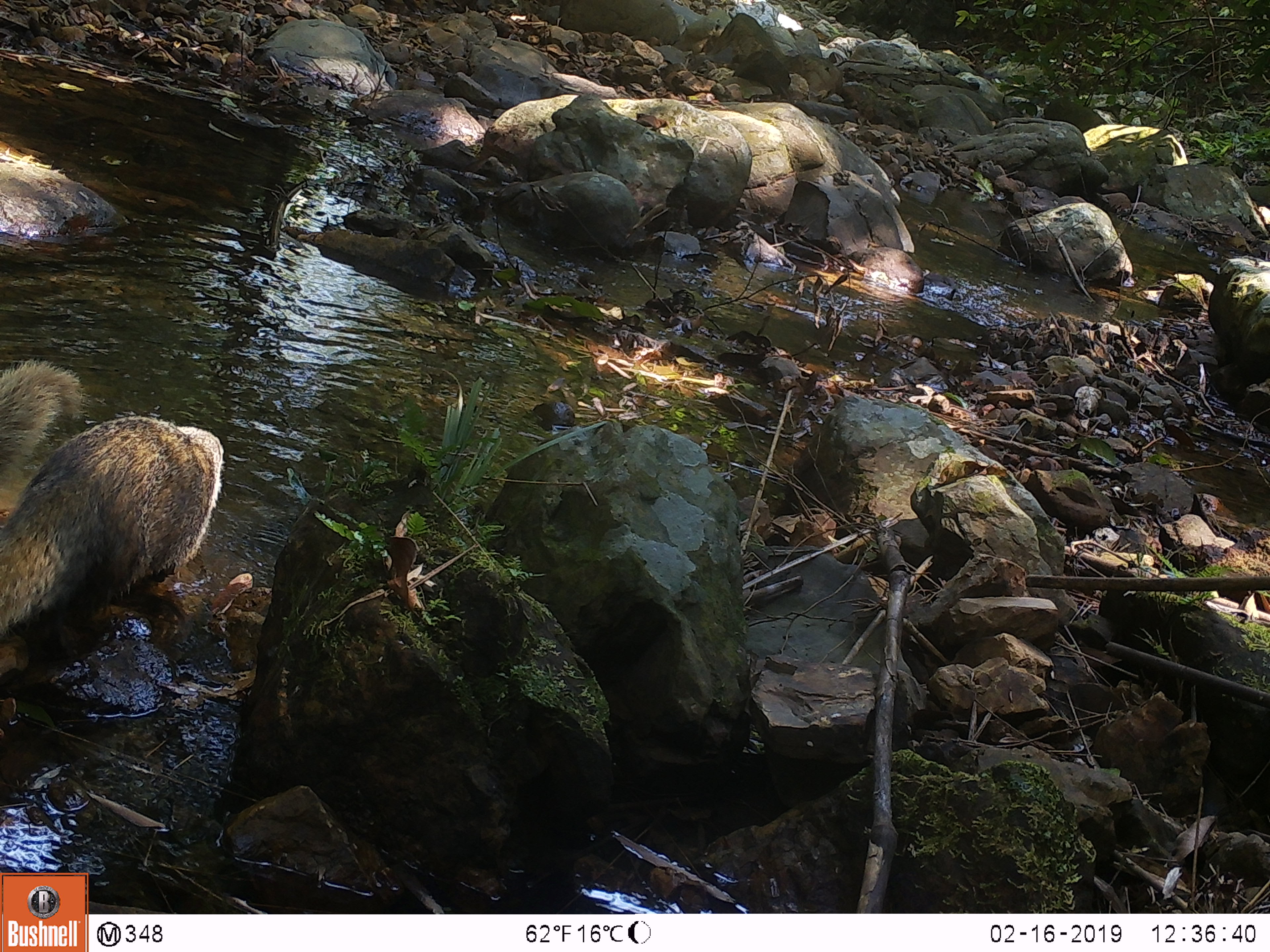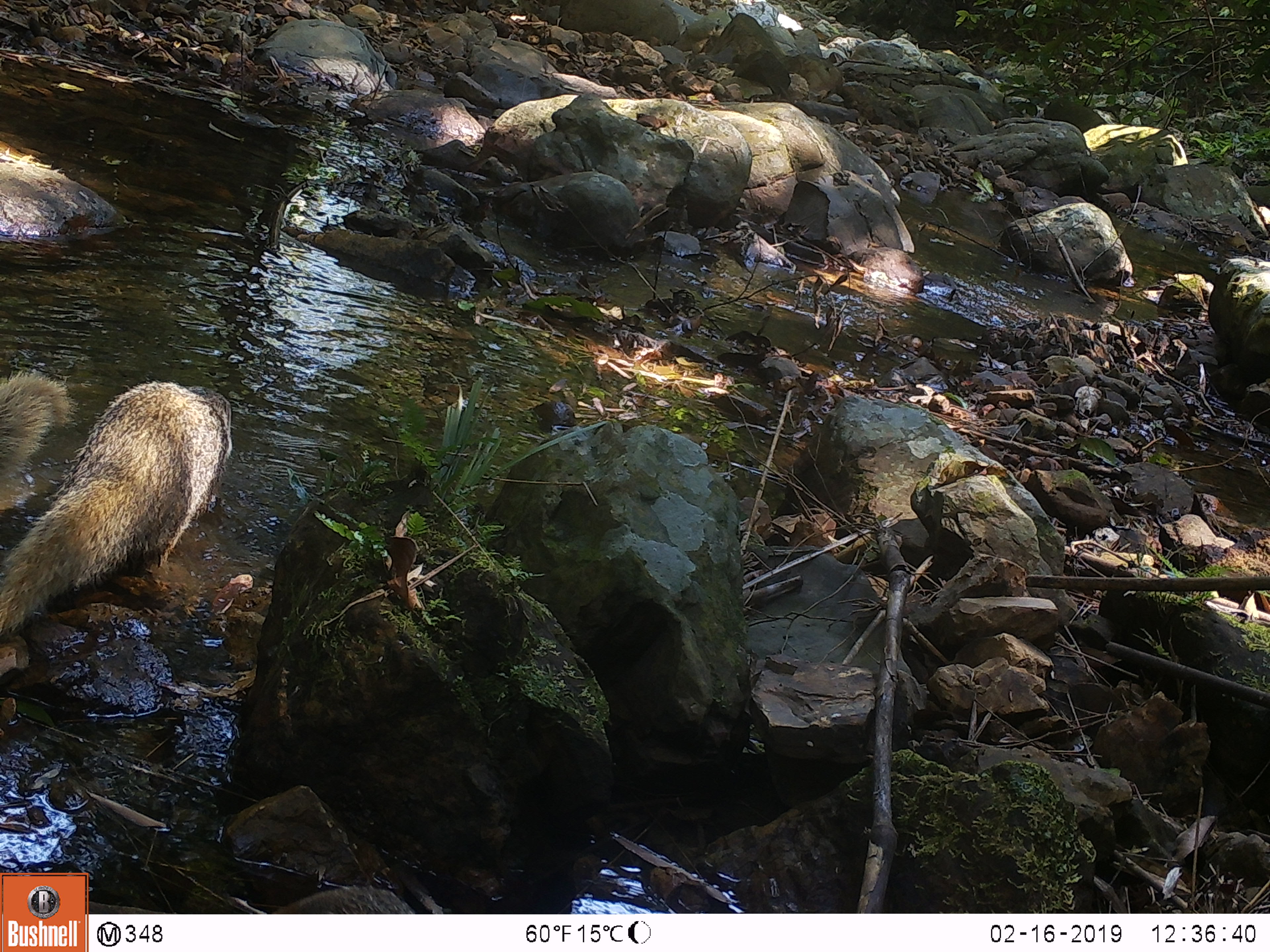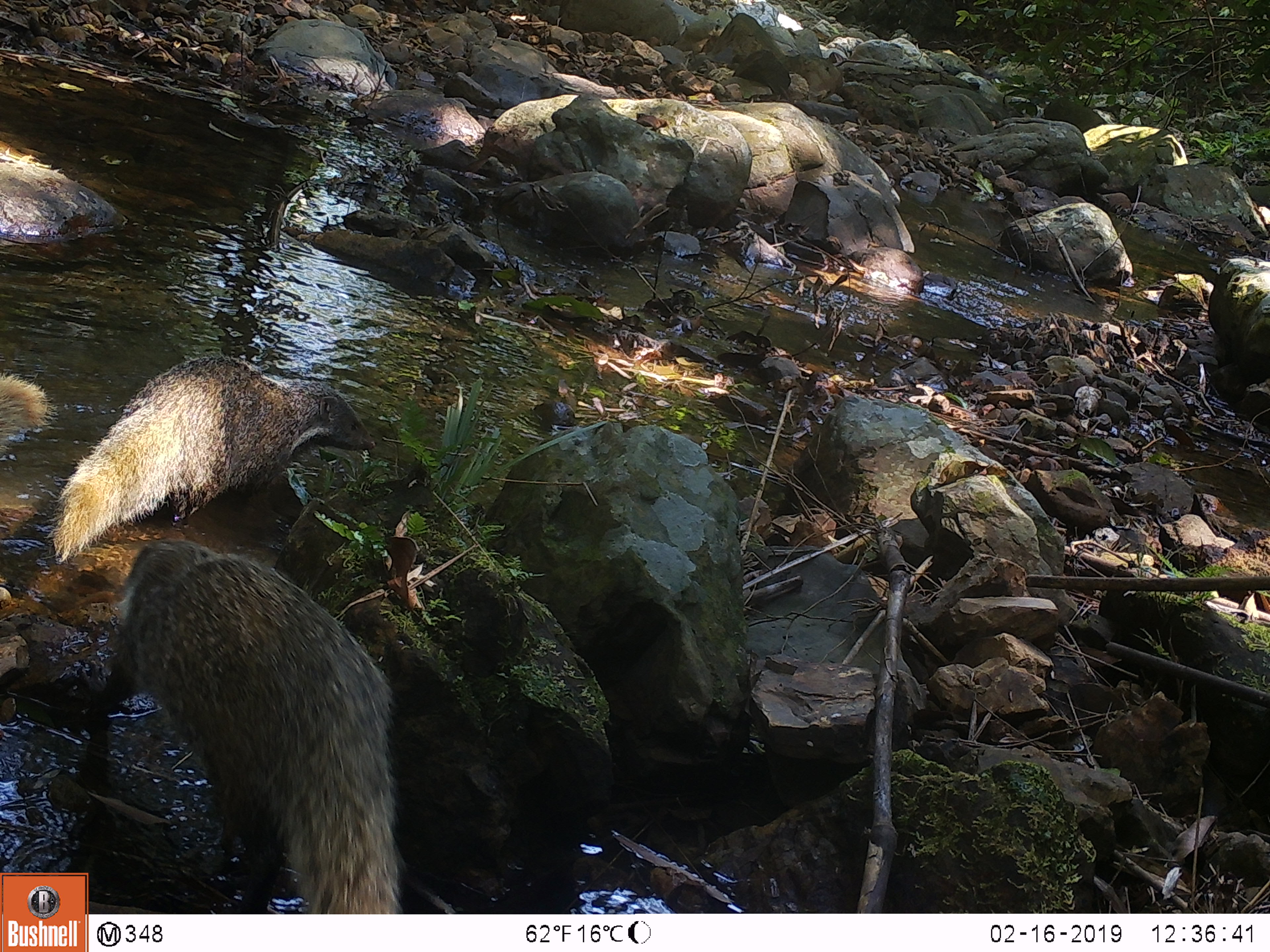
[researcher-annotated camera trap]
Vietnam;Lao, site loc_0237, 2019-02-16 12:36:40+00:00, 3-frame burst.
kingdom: Animalia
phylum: Chordata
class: Mammalia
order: Carnivora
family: Herpestidae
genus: Urva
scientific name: Urva urva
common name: crab-eating mongoose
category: crab eating mongoose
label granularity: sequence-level